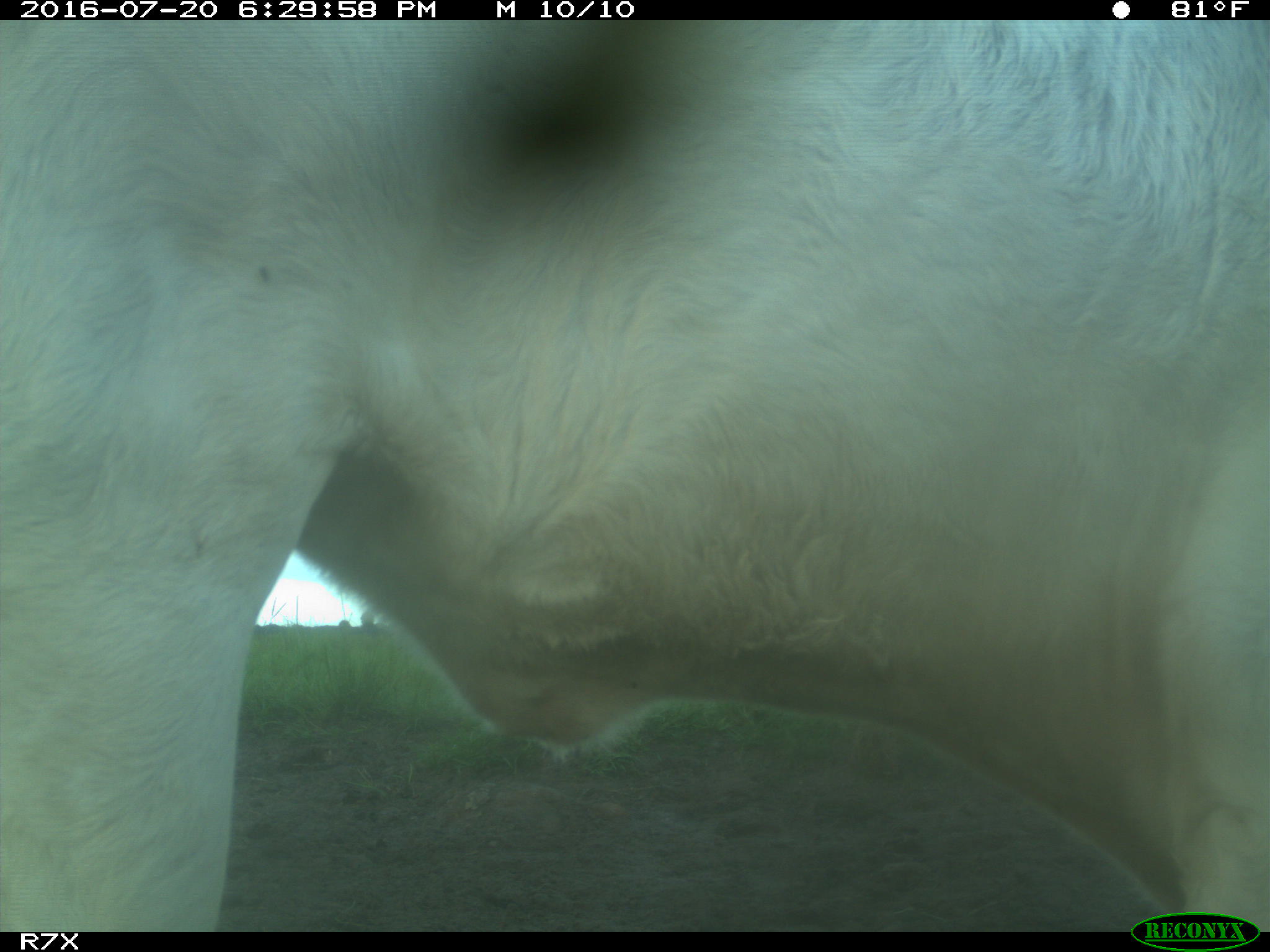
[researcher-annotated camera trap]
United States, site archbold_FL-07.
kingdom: Animalia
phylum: Chordata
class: Mammalia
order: Artiodactyla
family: Bovidae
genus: Bos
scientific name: Bos taurus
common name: domestic cow